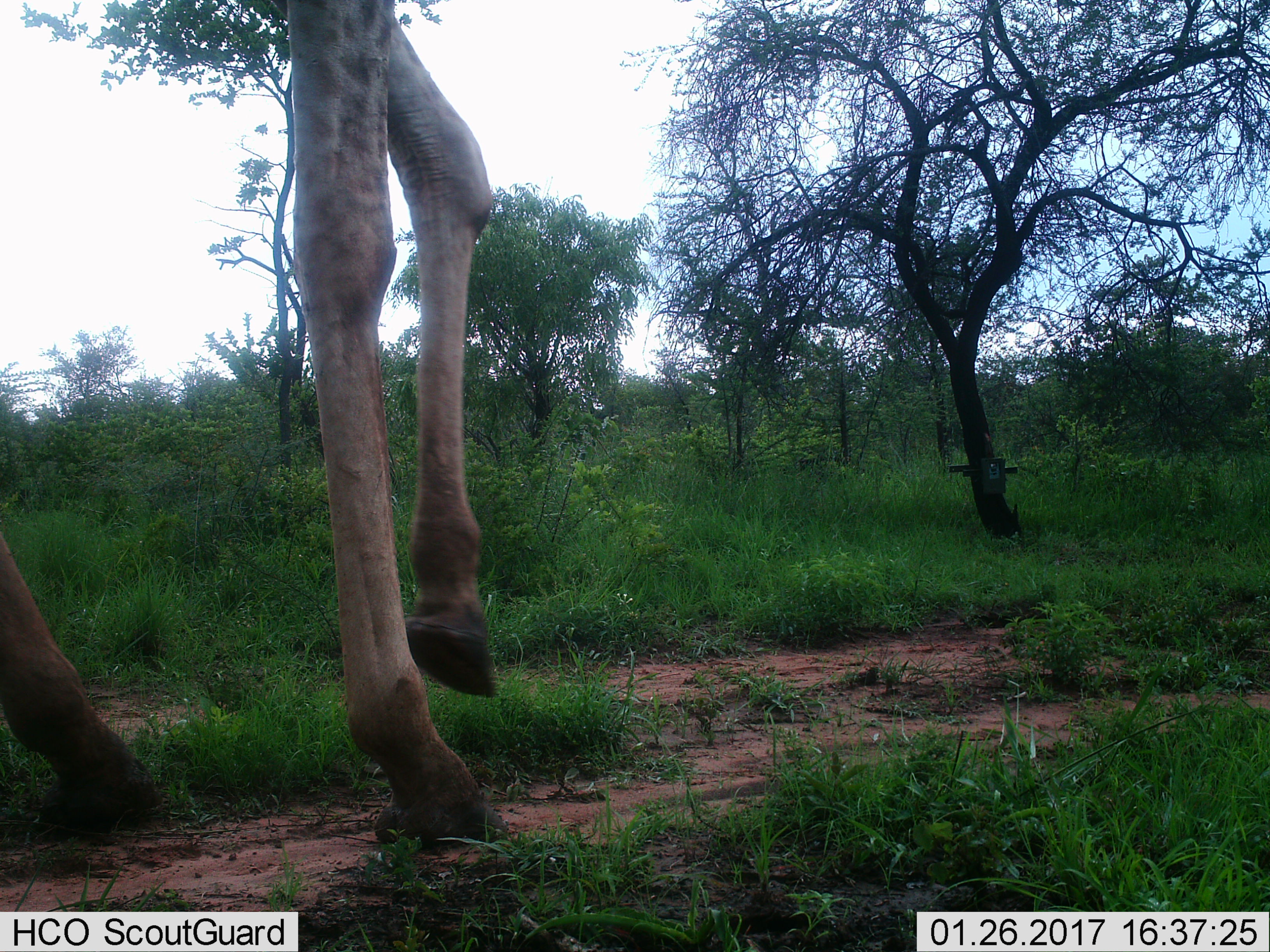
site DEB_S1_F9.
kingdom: Animalia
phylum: Chordata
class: Mammalia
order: Artiodactyla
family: Giraffidae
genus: Giraffa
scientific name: Giraffa camelopardalis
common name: giraffe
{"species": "giraffe (Giraffa camelopardalis)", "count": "1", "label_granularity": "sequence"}